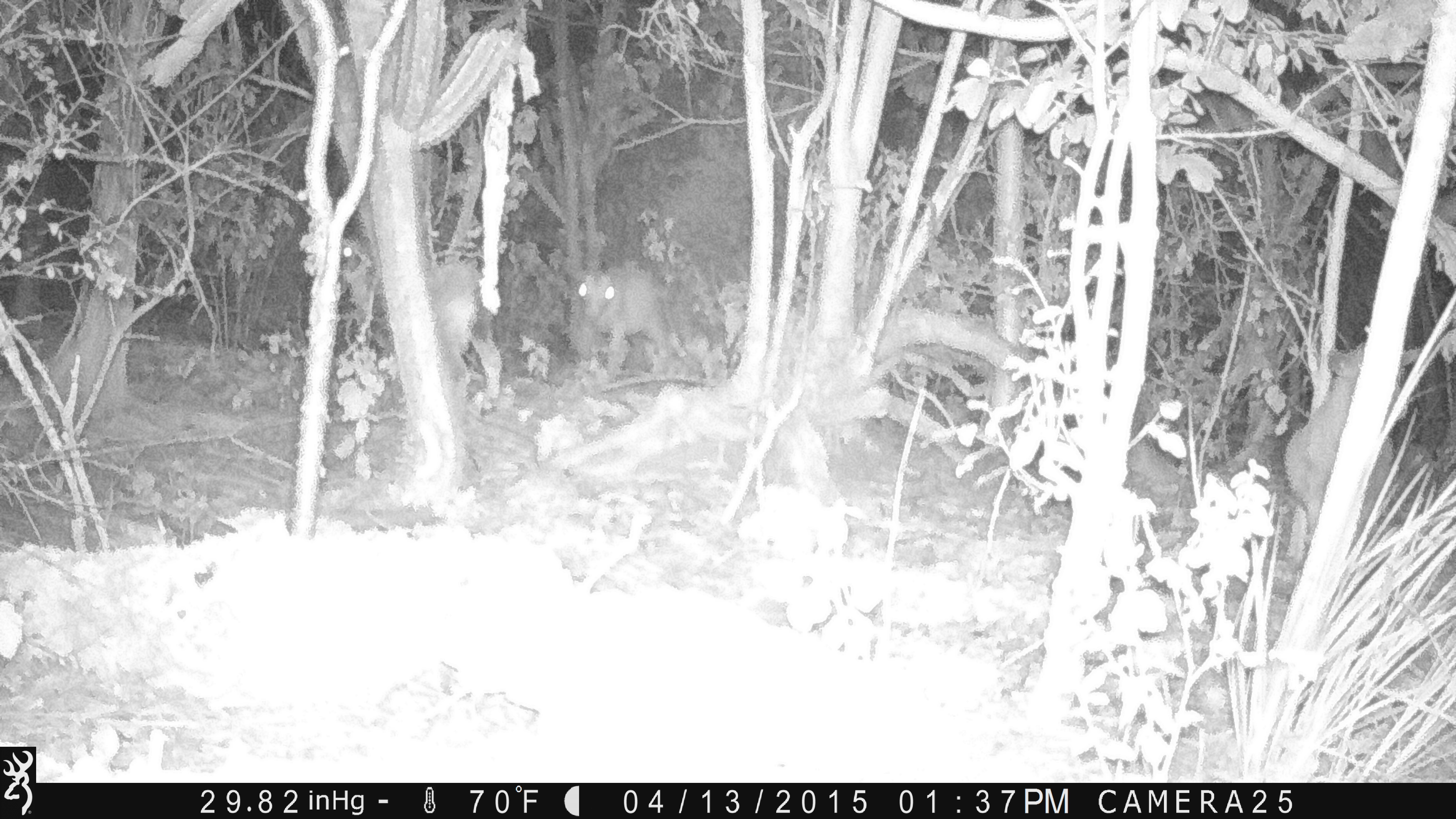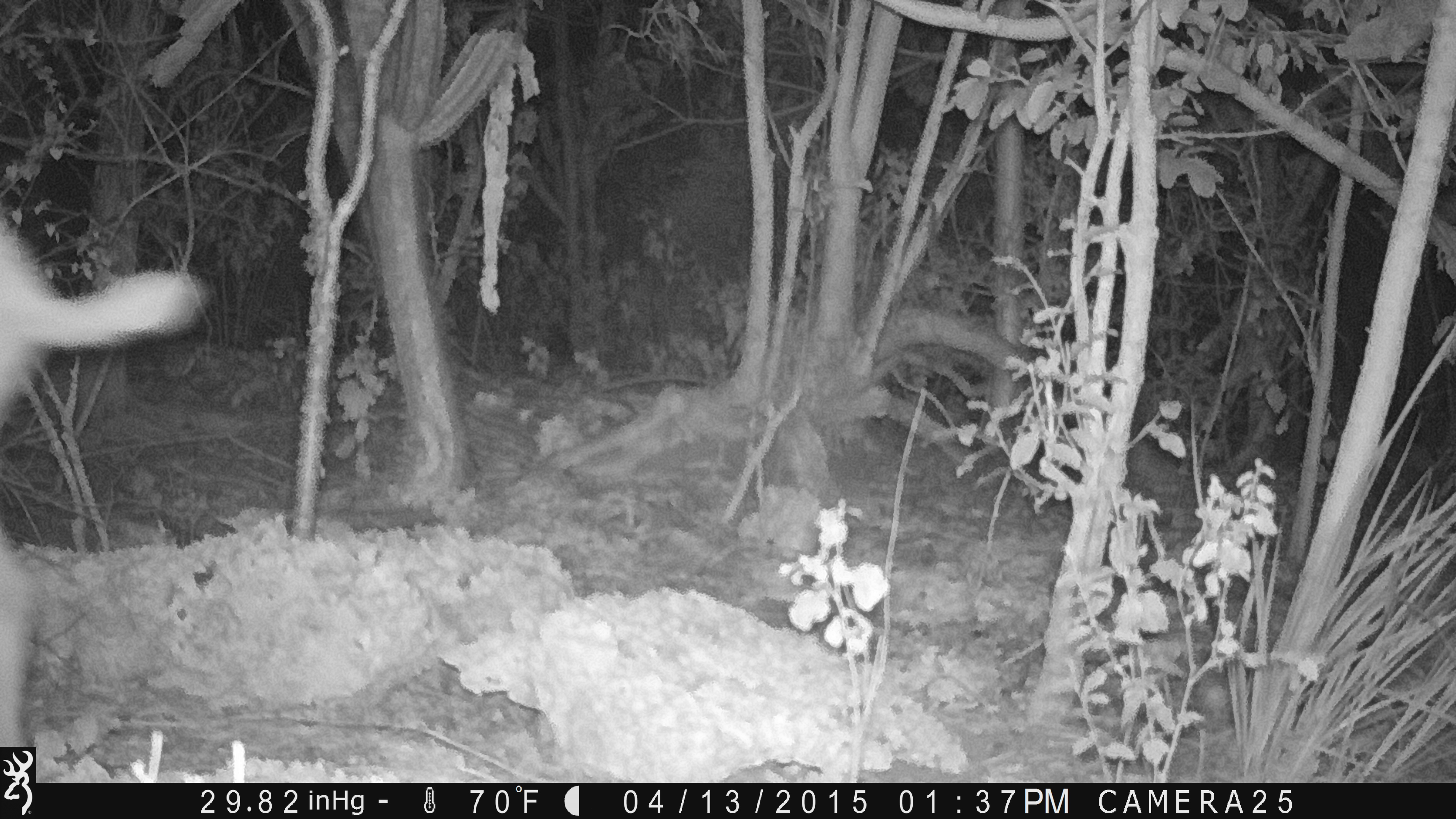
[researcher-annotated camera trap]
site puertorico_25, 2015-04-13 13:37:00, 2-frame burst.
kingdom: Animalia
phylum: Chordata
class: Mammalia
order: Artiodactyla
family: Bovidae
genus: Capra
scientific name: Capra hircus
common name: goat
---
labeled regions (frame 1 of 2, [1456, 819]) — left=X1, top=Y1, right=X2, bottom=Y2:
goat: left=312, top=232, right=508, bottom=402; left=1282, top=337, right=1425, bottom=530; left=564, top=247, right=684, bottom=388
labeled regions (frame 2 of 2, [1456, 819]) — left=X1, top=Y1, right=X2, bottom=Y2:
goat: left=2, top=198, right=205, bottom=788